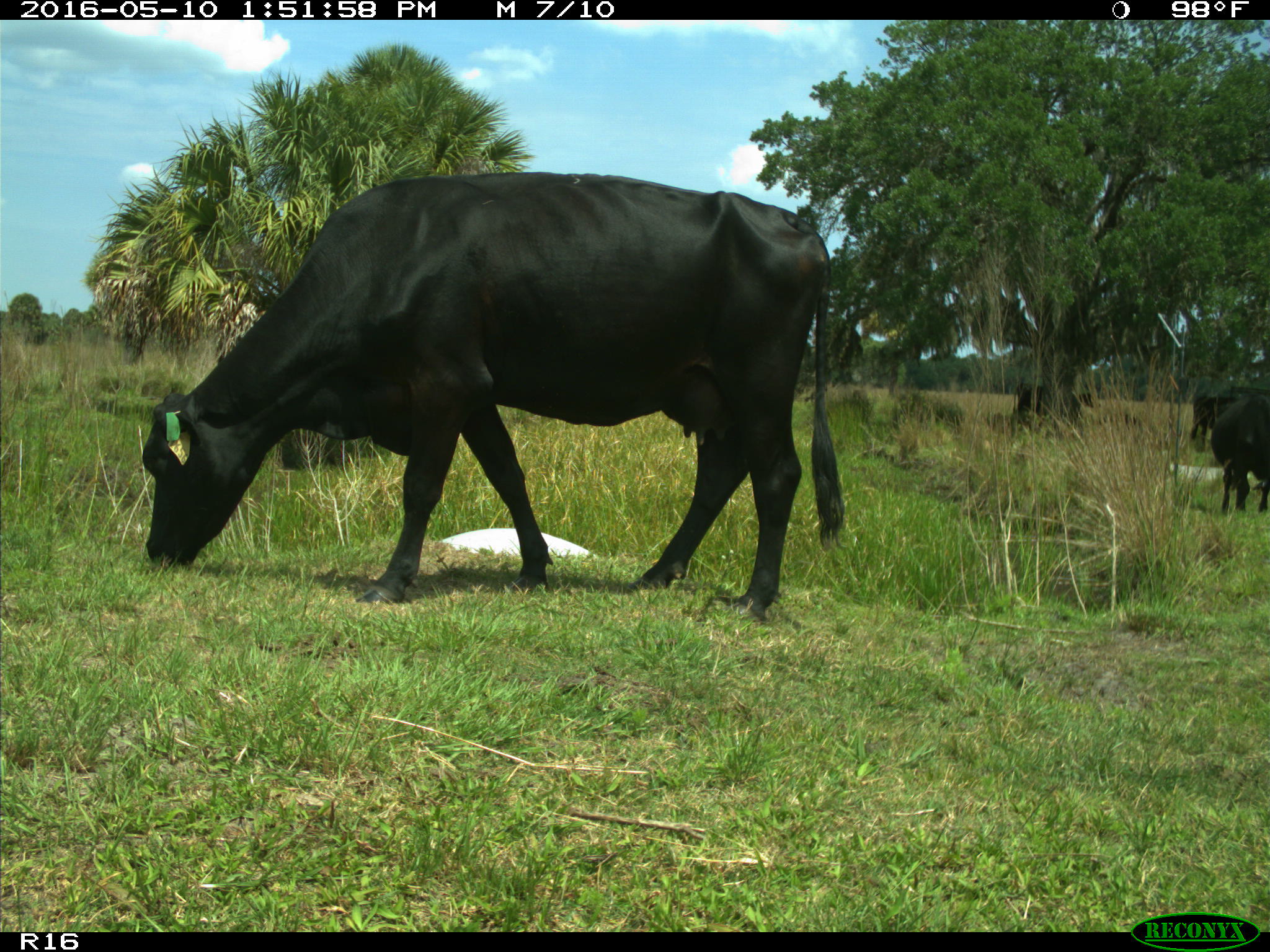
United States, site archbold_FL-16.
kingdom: Animalia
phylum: Chordata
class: Mammalia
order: Artiodactyla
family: Bovidae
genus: Bos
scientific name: Bos taurus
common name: domestic cow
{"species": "Bos taurus (domestic cow)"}